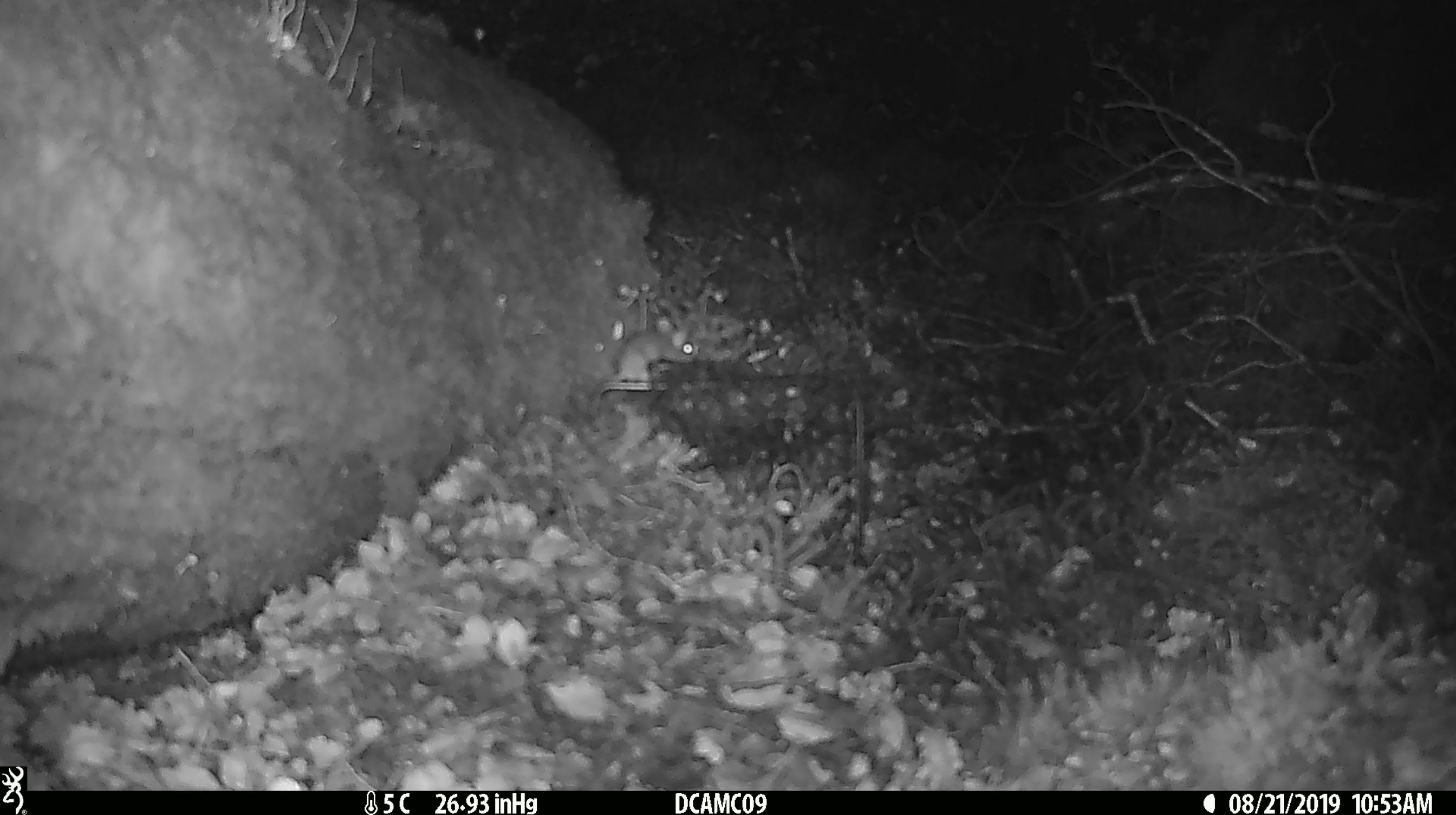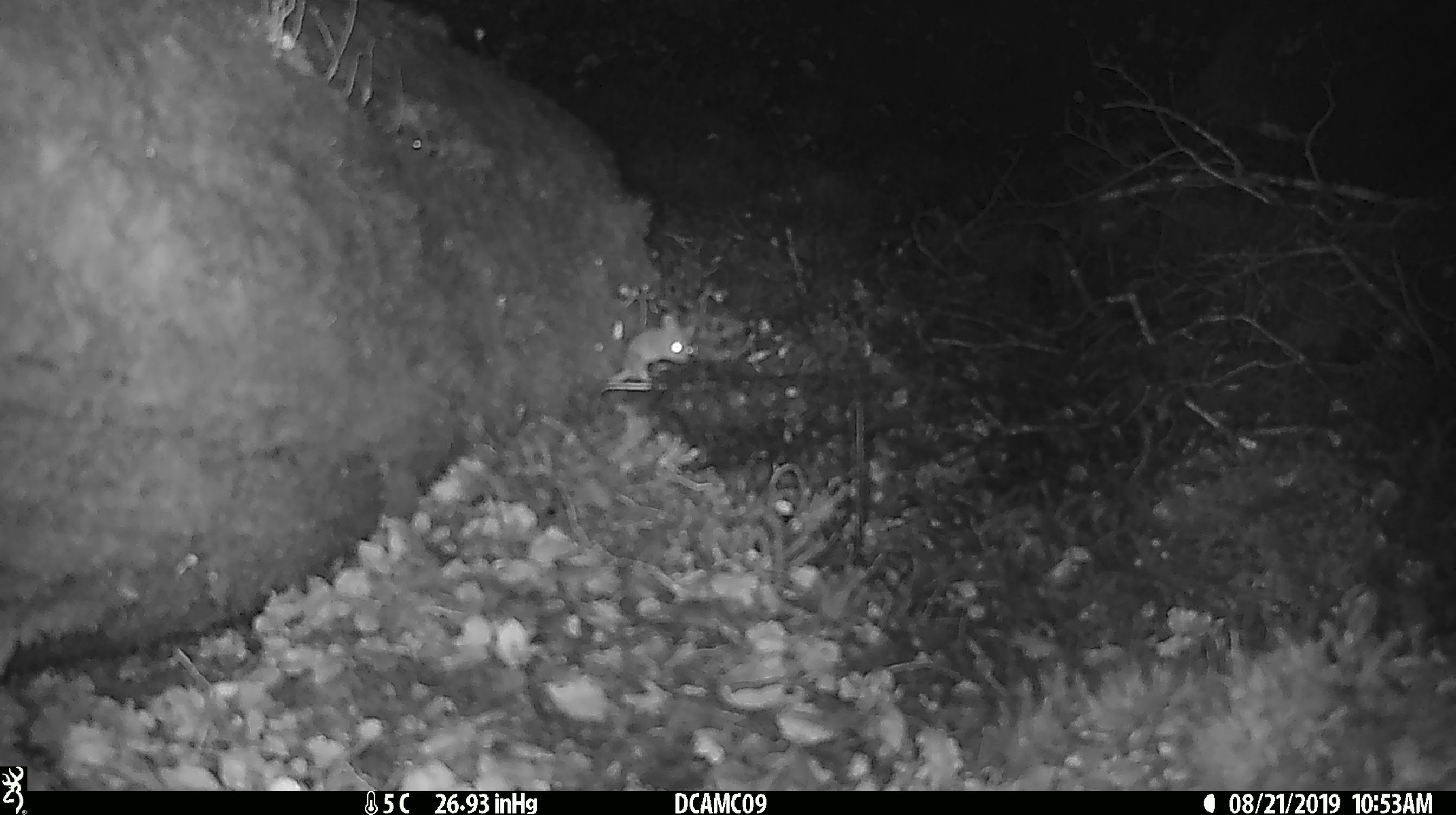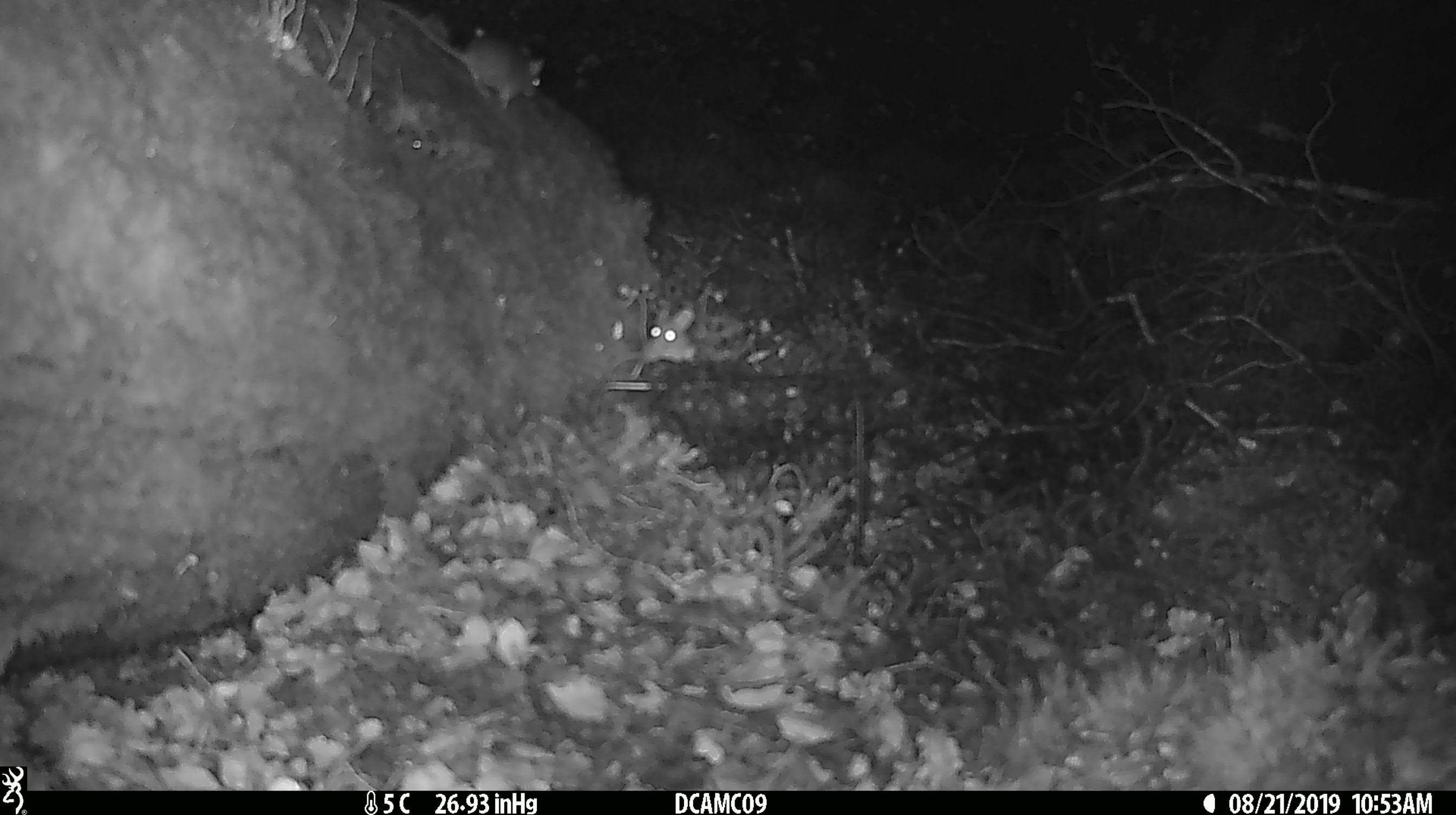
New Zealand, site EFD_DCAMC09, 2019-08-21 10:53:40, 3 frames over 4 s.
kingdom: Animalia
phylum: Chordata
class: Mammalia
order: Rodentia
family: Muridae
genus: Mus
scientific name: Mus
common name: mouse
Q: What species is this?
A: Mouse (Mus).